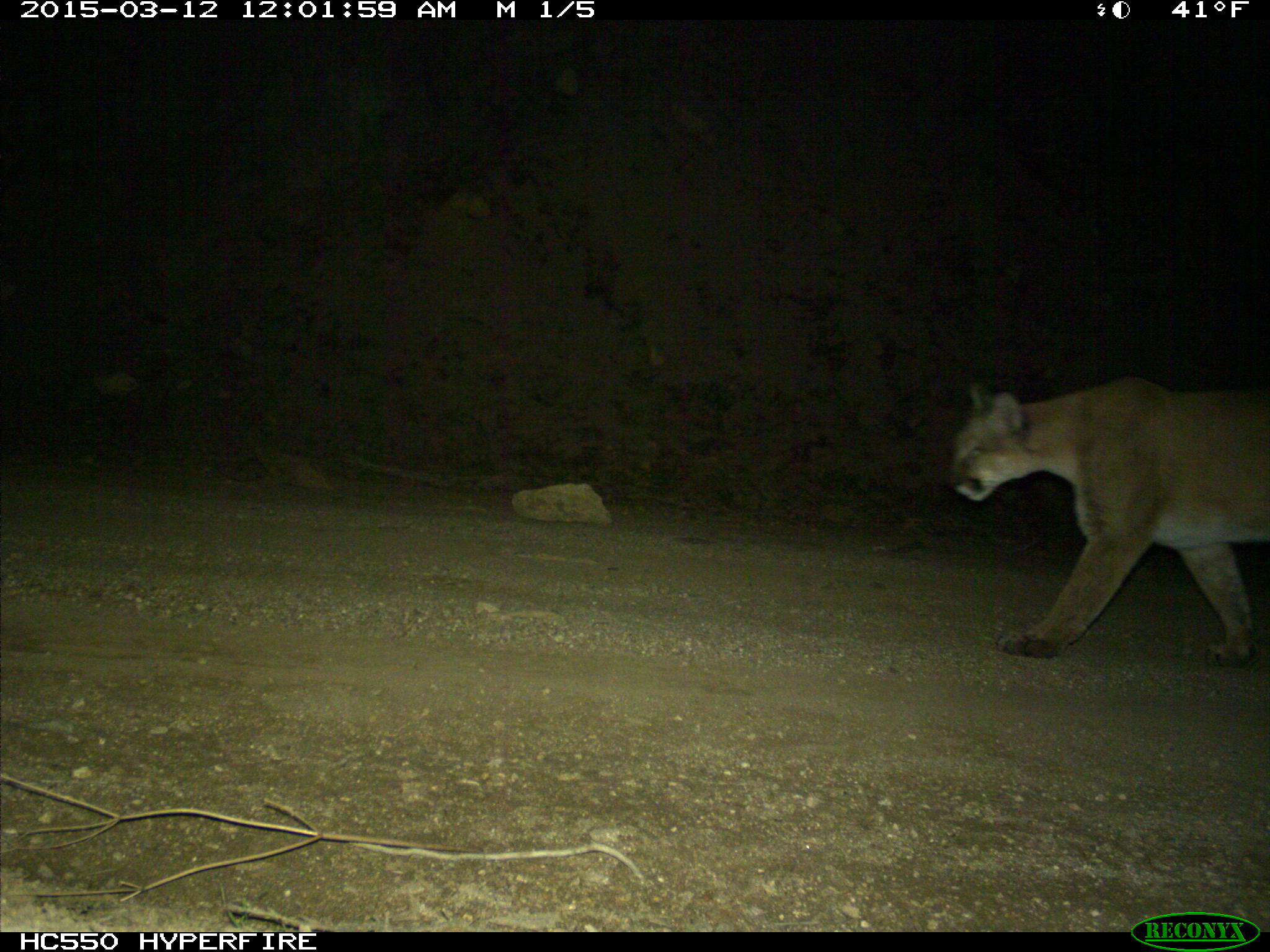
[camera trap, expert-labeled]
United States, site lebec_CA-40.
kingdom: Animalia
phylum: Chordata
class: Mammalia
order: Carnivora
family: Felidae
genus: Puma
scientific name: Puma concolor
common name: mountain lion